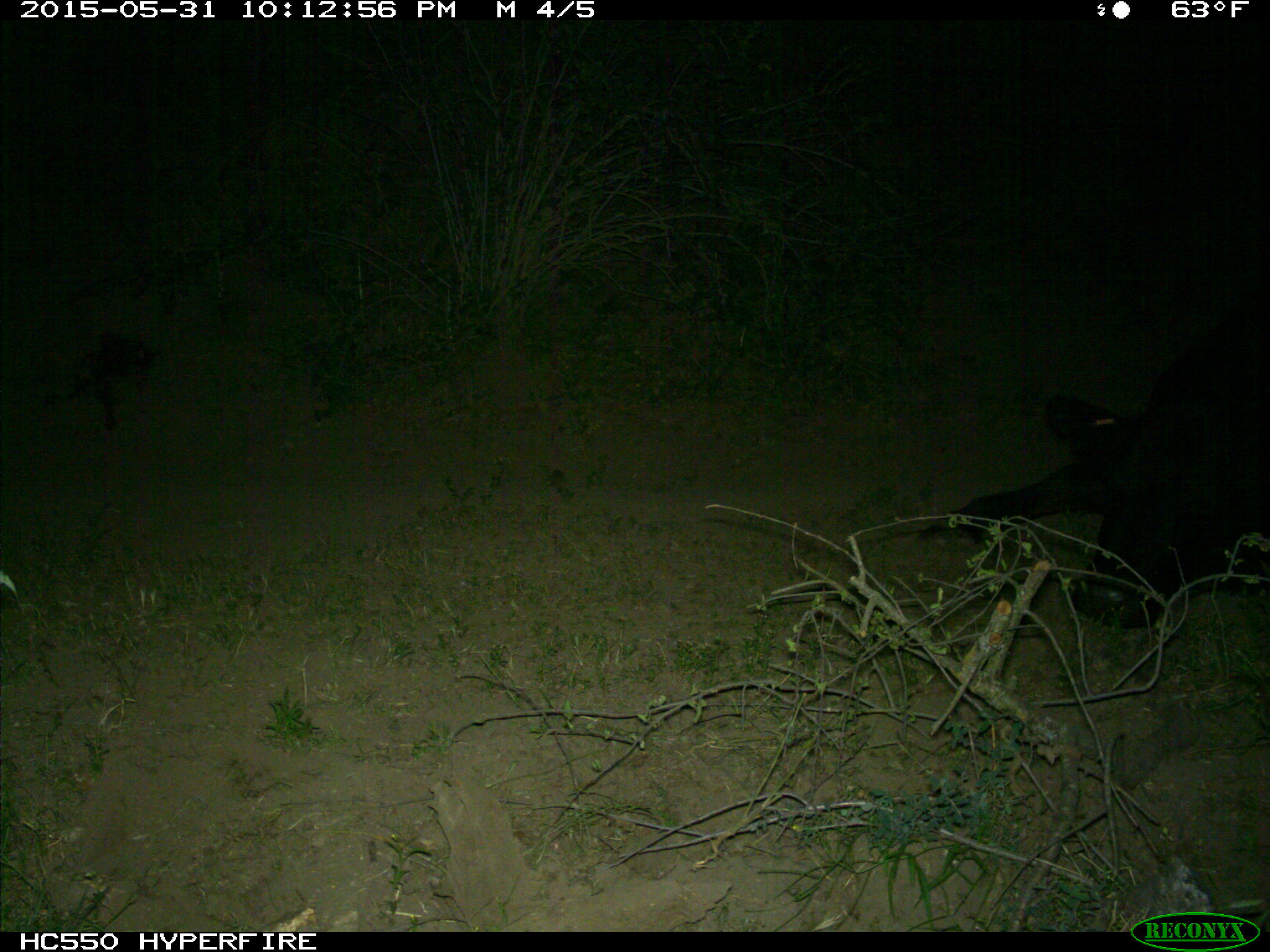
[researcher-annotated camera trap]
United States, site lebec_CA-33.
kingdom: Animalia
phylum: Chordata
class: Mammalia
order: Artiodactyla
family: Bovidae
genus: Bos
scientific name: Bos taurus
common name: domestic cow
Bos taurus (domestic cow).